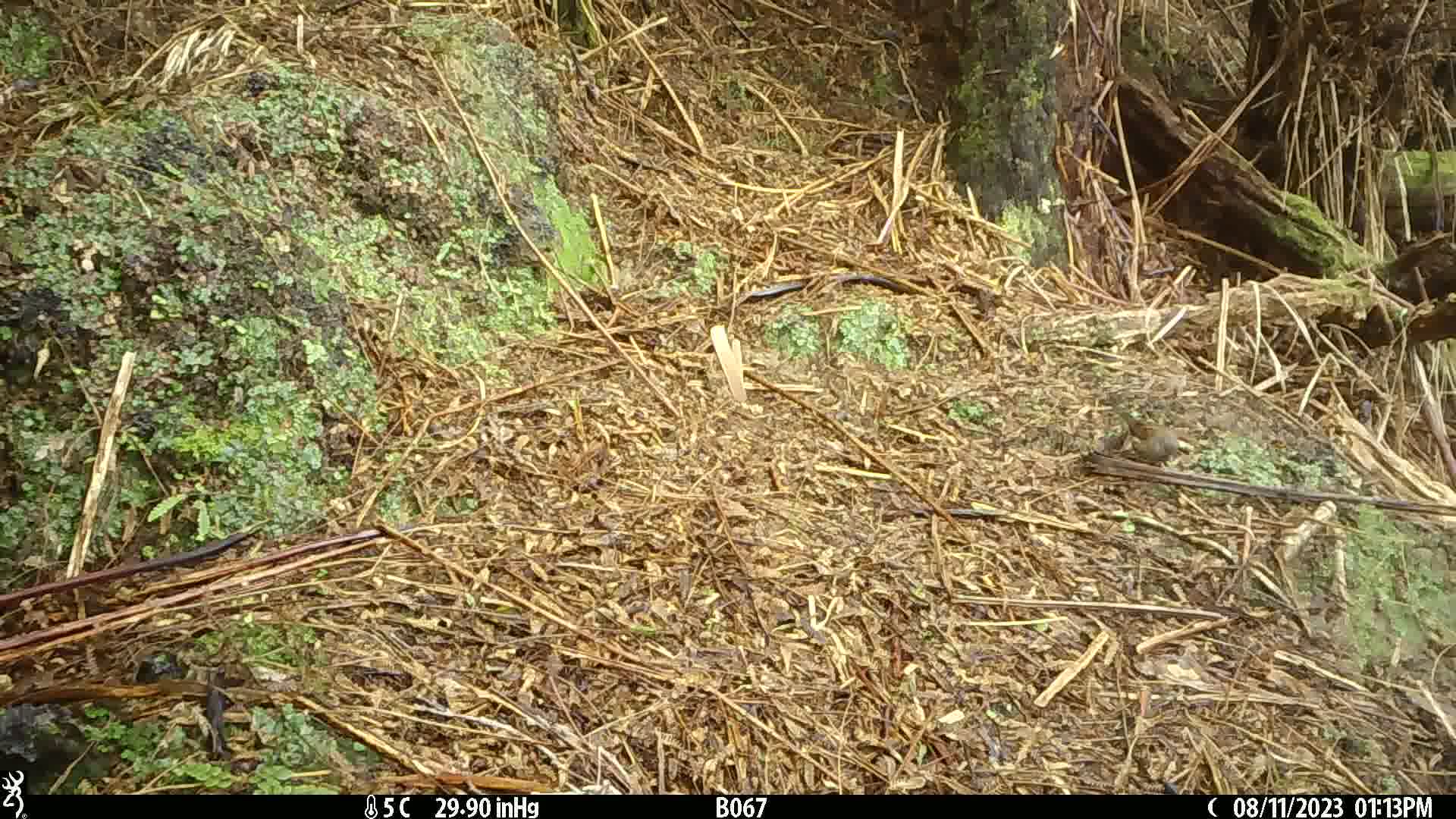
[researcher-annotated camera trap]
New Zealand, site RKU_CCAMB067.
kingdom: Animalia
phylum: Chordata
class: Aves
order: Passeriformes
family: Prunellidae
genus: Prunella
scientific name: Prunella modularis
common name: dunnock